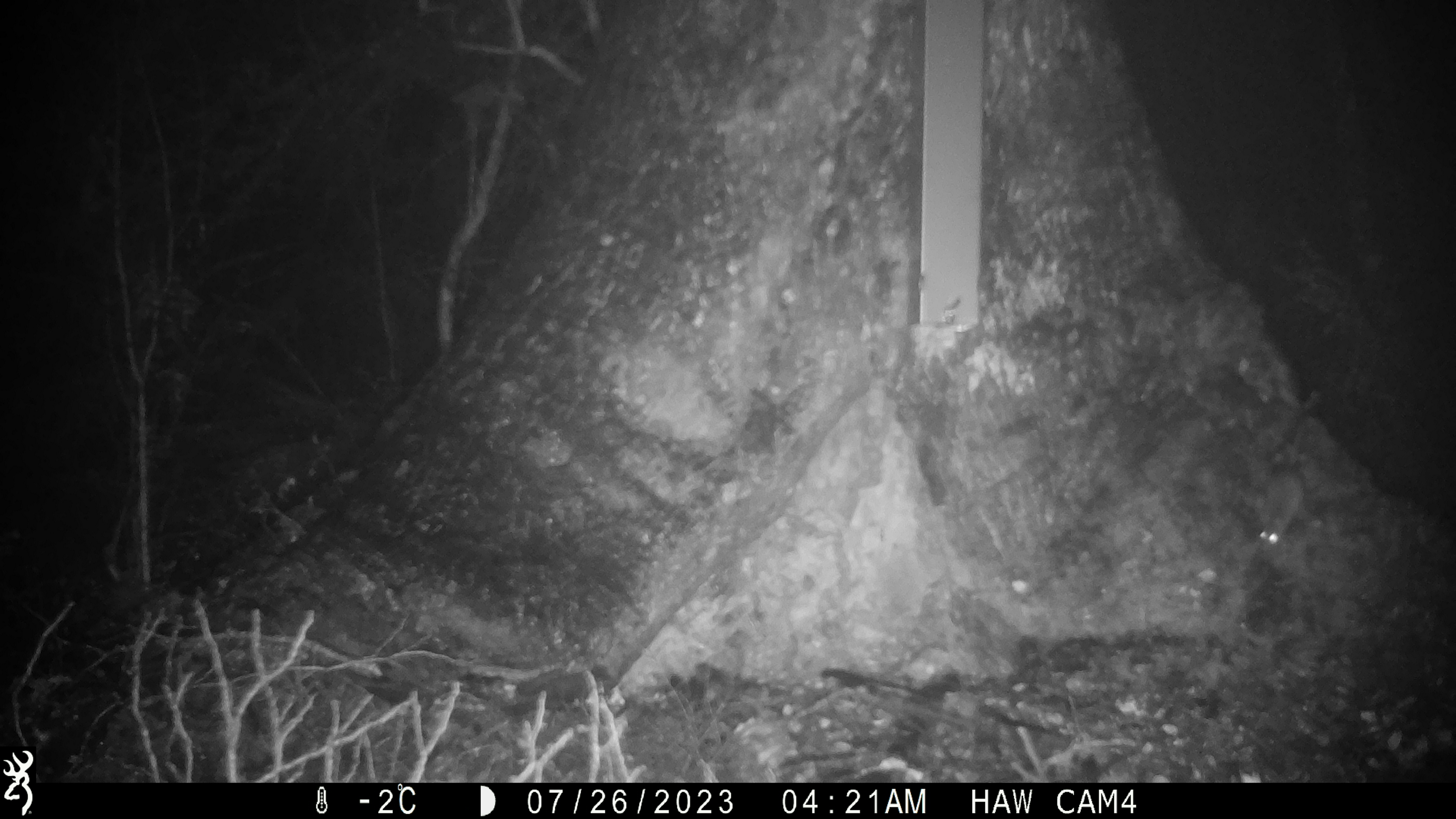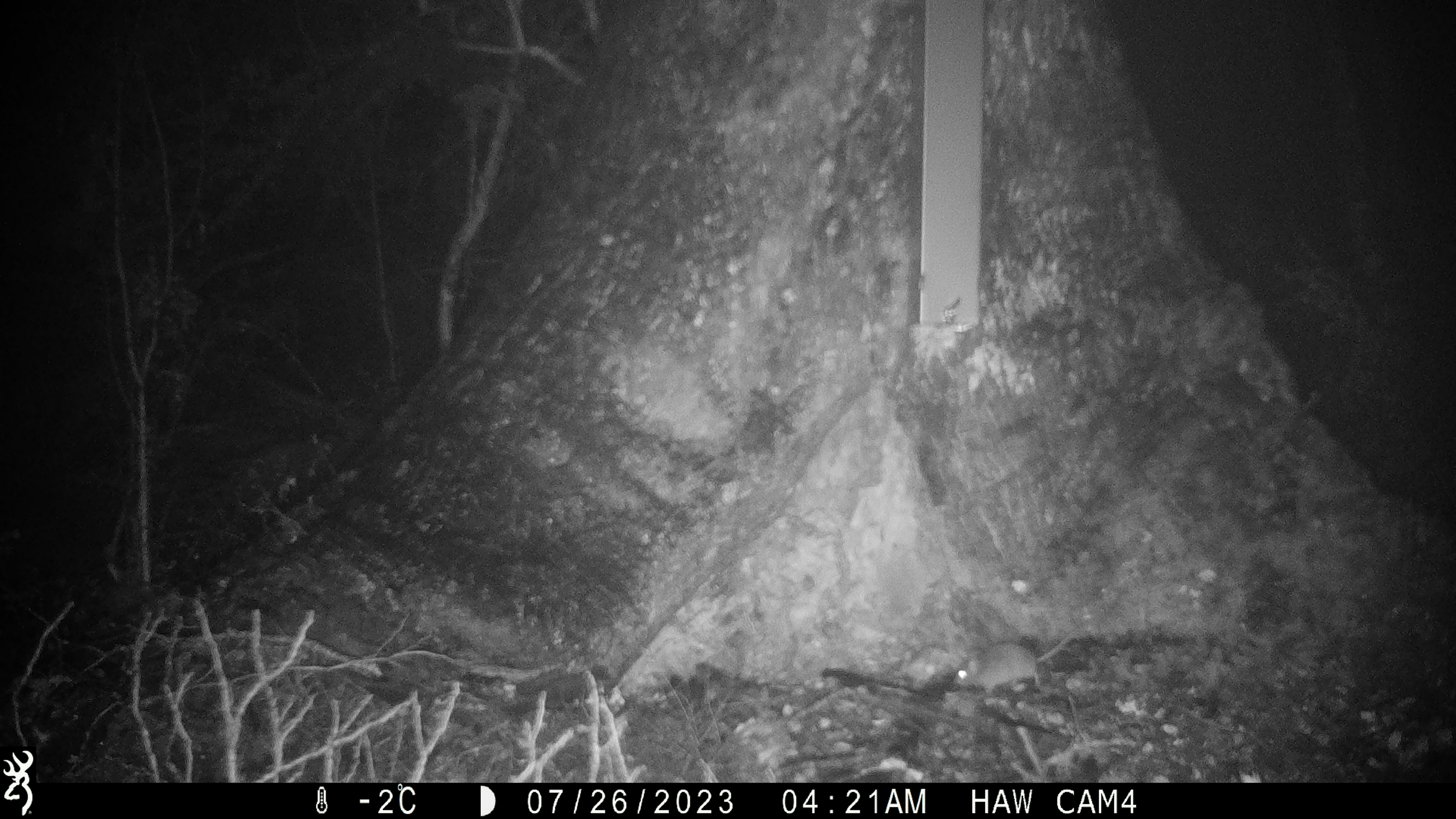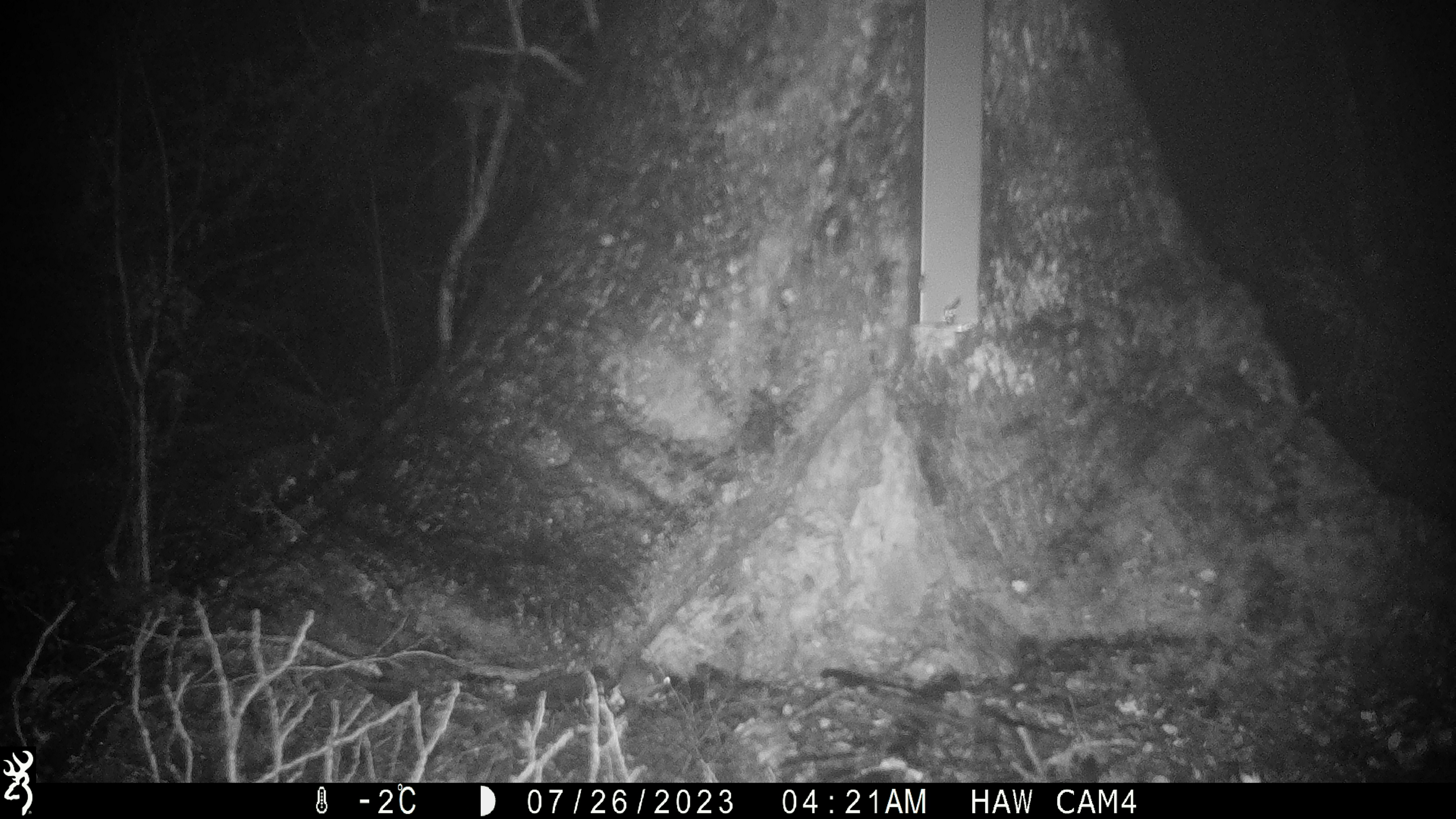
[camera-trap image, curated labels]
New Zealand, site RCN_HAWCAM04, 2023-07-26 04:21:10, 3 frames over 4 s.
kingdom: Animalia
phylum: Chordata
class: Mammalia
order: Rodentia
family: Muridae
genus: Mus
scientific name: Mus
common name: mouse